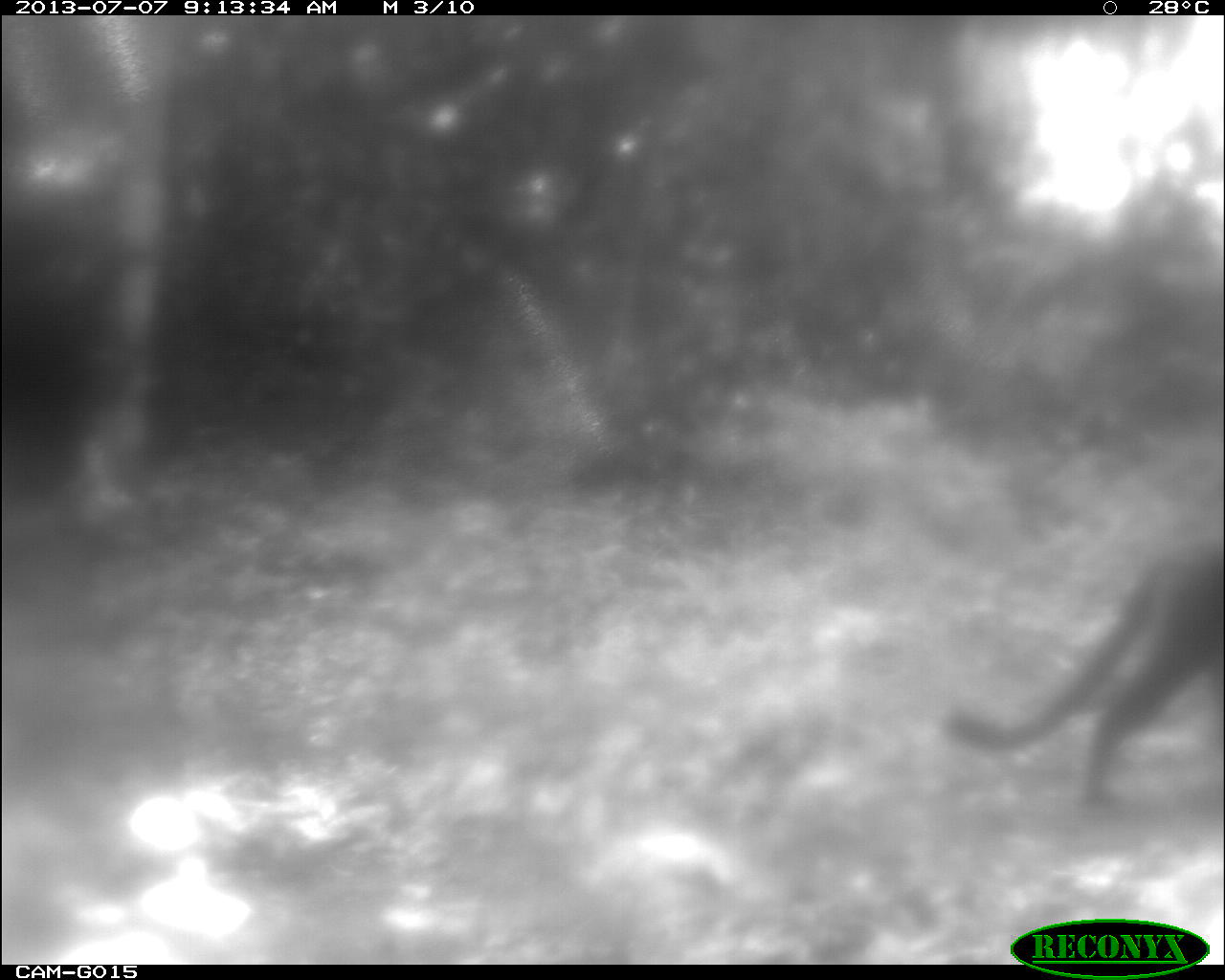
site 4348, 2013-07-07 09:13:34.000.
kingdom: Animalia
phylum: Chordata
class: Mammalia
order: Carnivora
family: Felidae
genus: Puma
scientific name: Puma concolor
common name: mountain lion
Puma concolor (mountain lion), count 1.